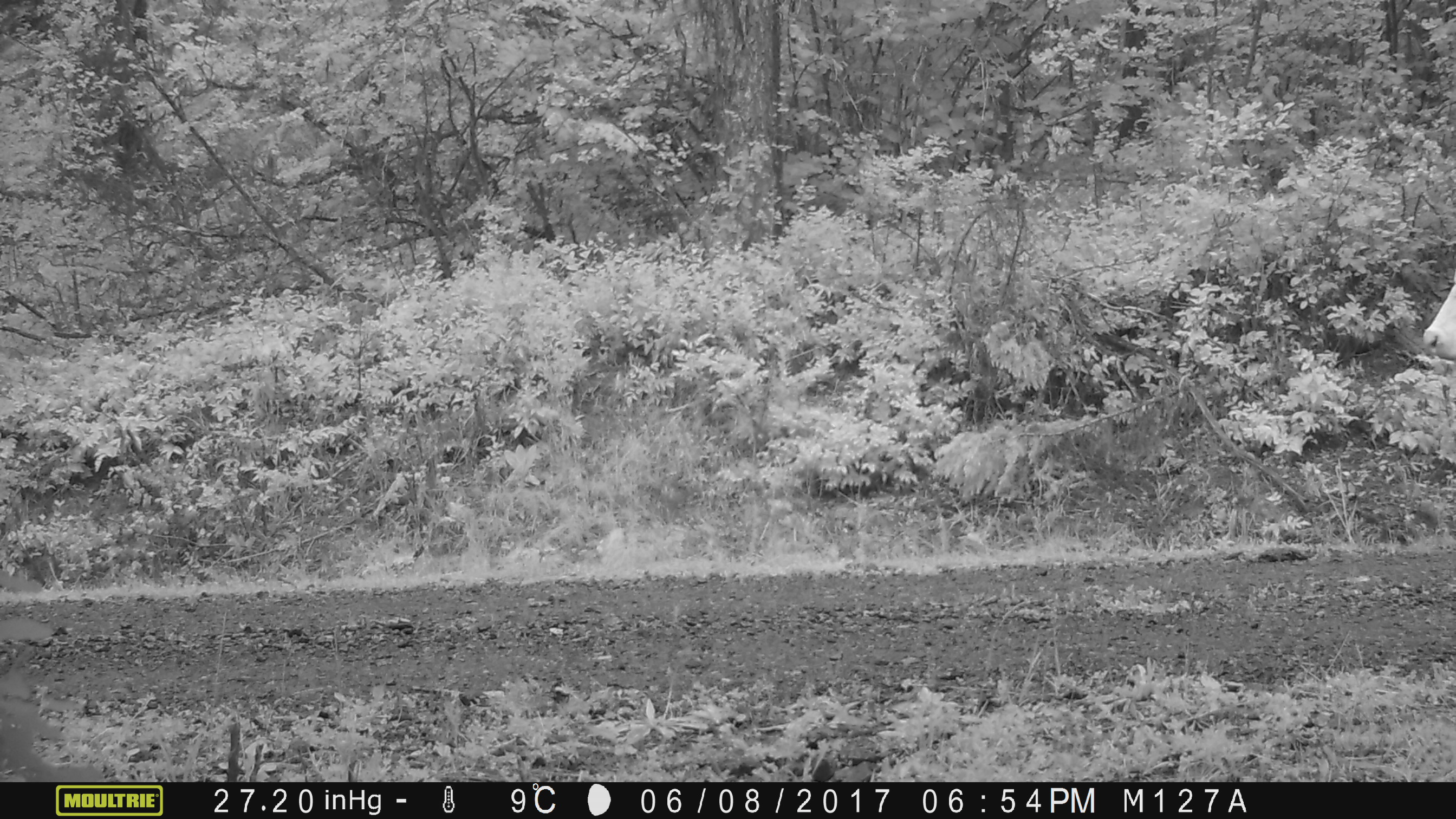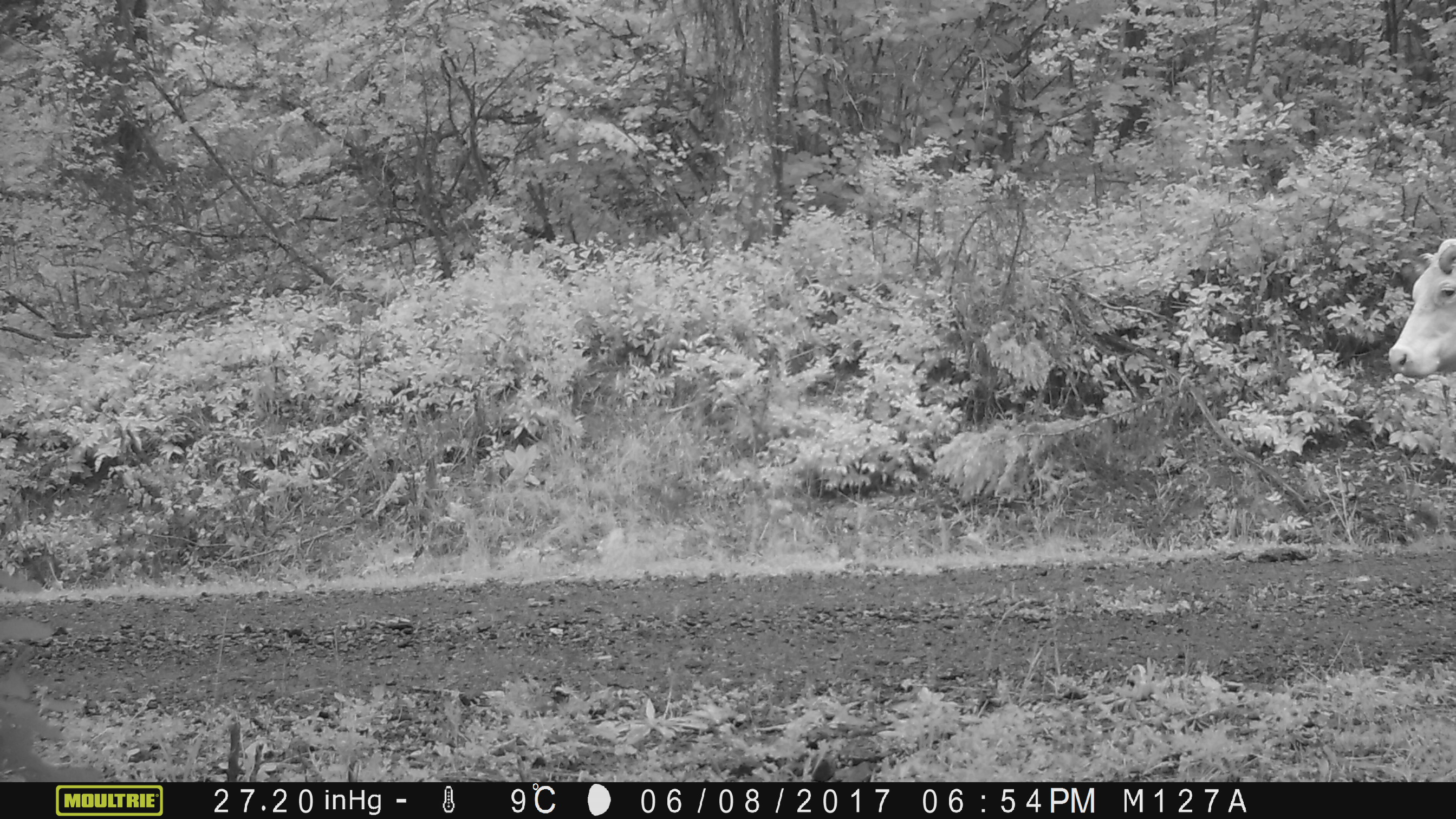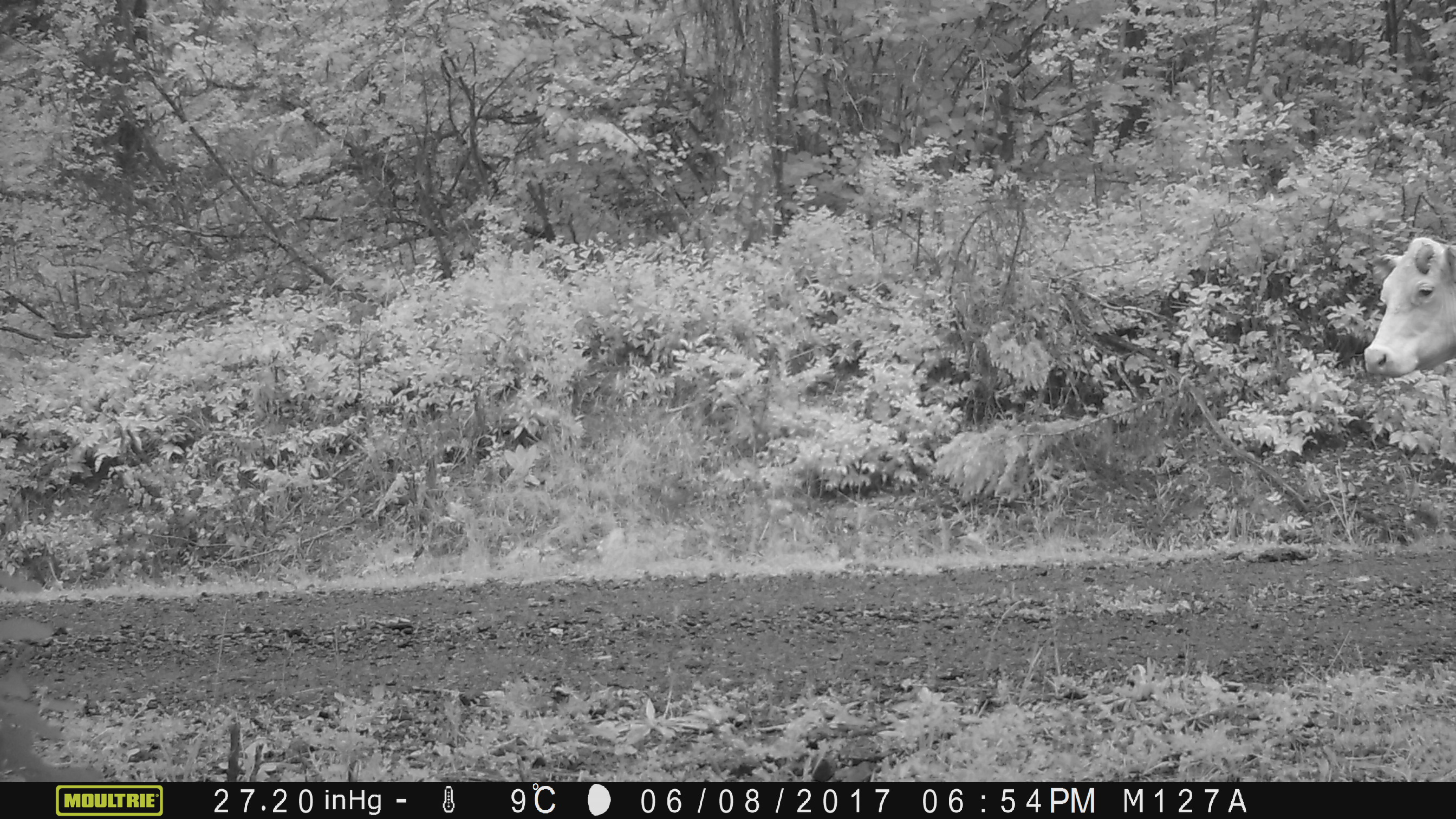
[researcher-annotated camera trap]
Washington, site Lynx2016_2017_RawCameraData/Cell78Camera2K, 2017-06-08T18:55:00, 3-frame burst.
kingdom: Animalia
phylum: Chordata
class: Mammalia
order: Artiodactyla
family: Bovidae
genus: Bos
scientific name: Bos taurus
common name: domestic cattle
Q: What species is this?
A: Domestic cattle (Bos taurus).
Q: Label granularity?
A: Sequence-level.